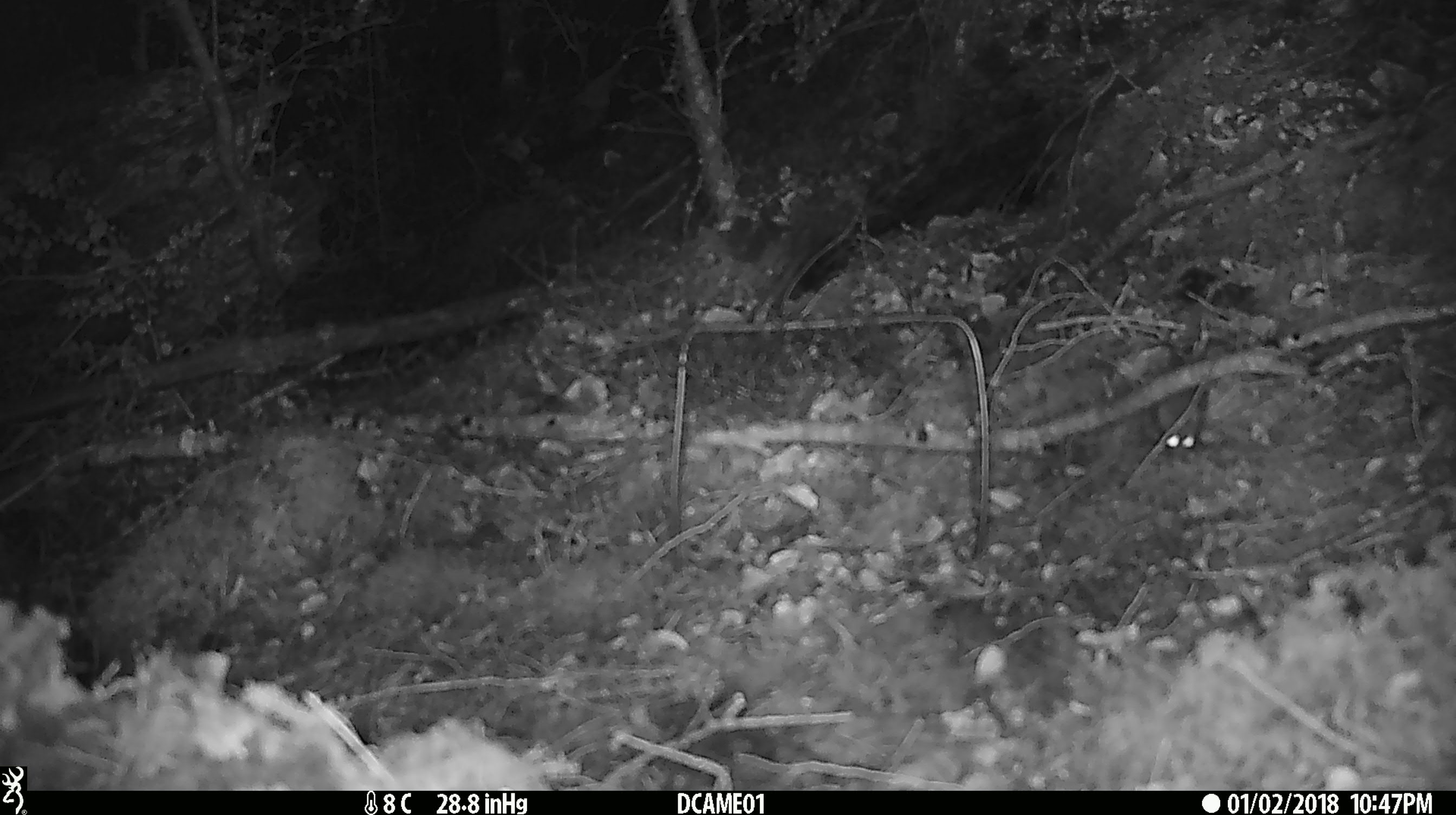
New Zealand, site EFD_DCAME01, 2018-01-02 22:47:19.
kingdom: Animalia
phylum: Chordata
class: Mammalia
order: Rodentia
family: Muridae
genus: Mus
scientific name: Mus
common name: mouse